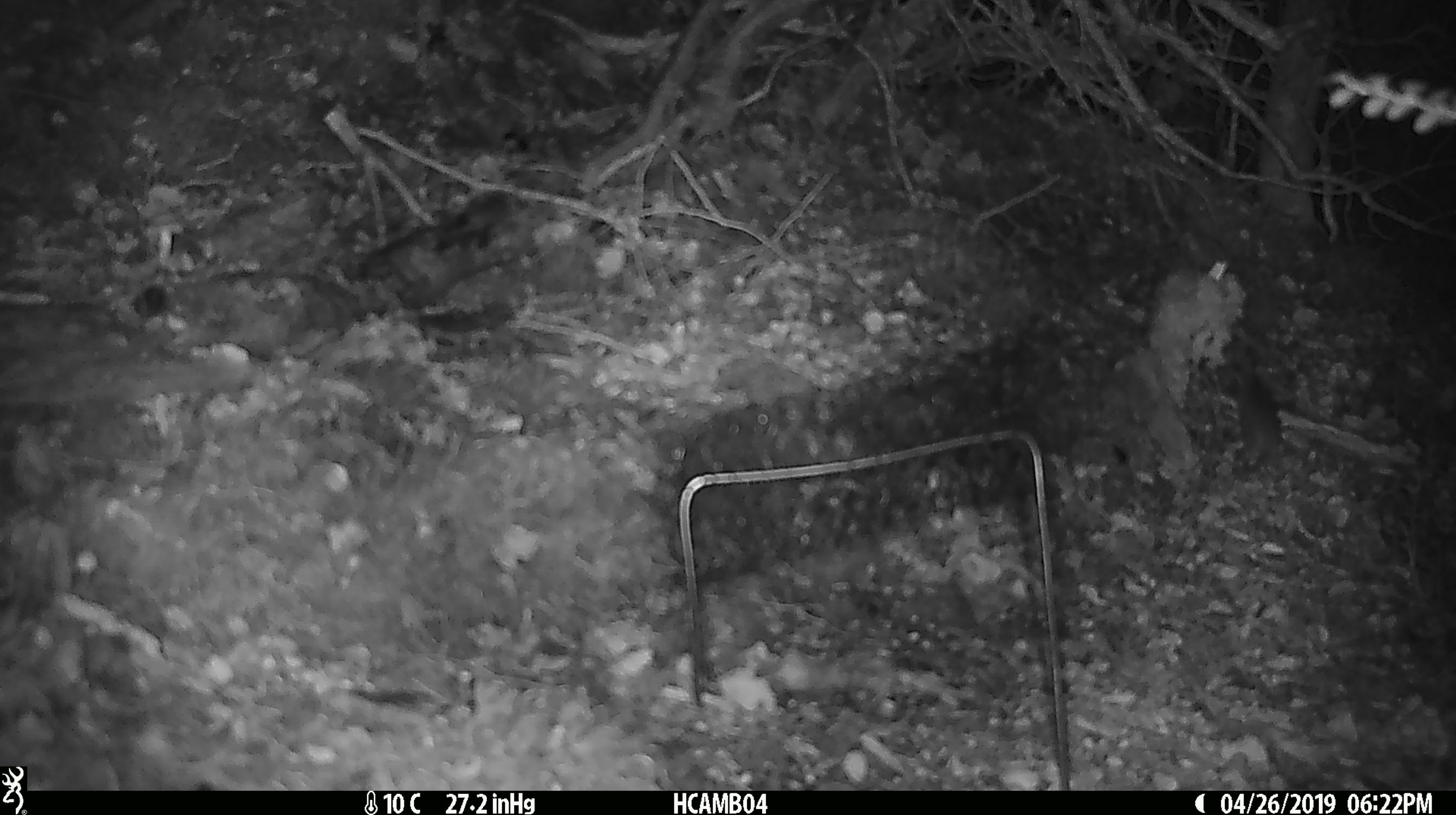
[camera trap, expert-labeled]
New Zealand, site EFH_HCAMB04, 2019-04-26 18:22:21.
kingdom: Animalia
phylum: Chordata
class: Mammalia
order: Rodentia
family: Muridae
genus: Mus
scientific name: Mus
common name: mouse